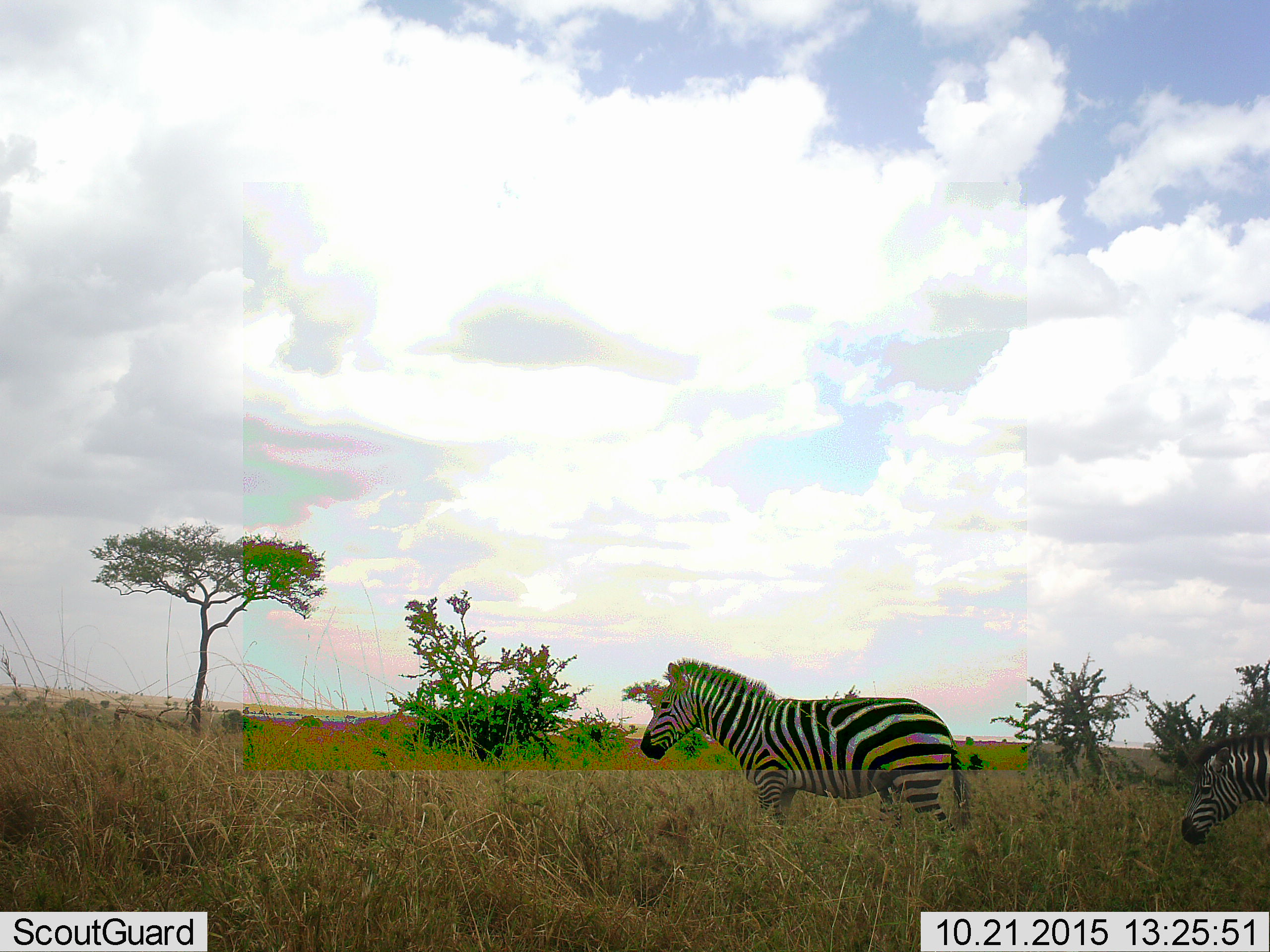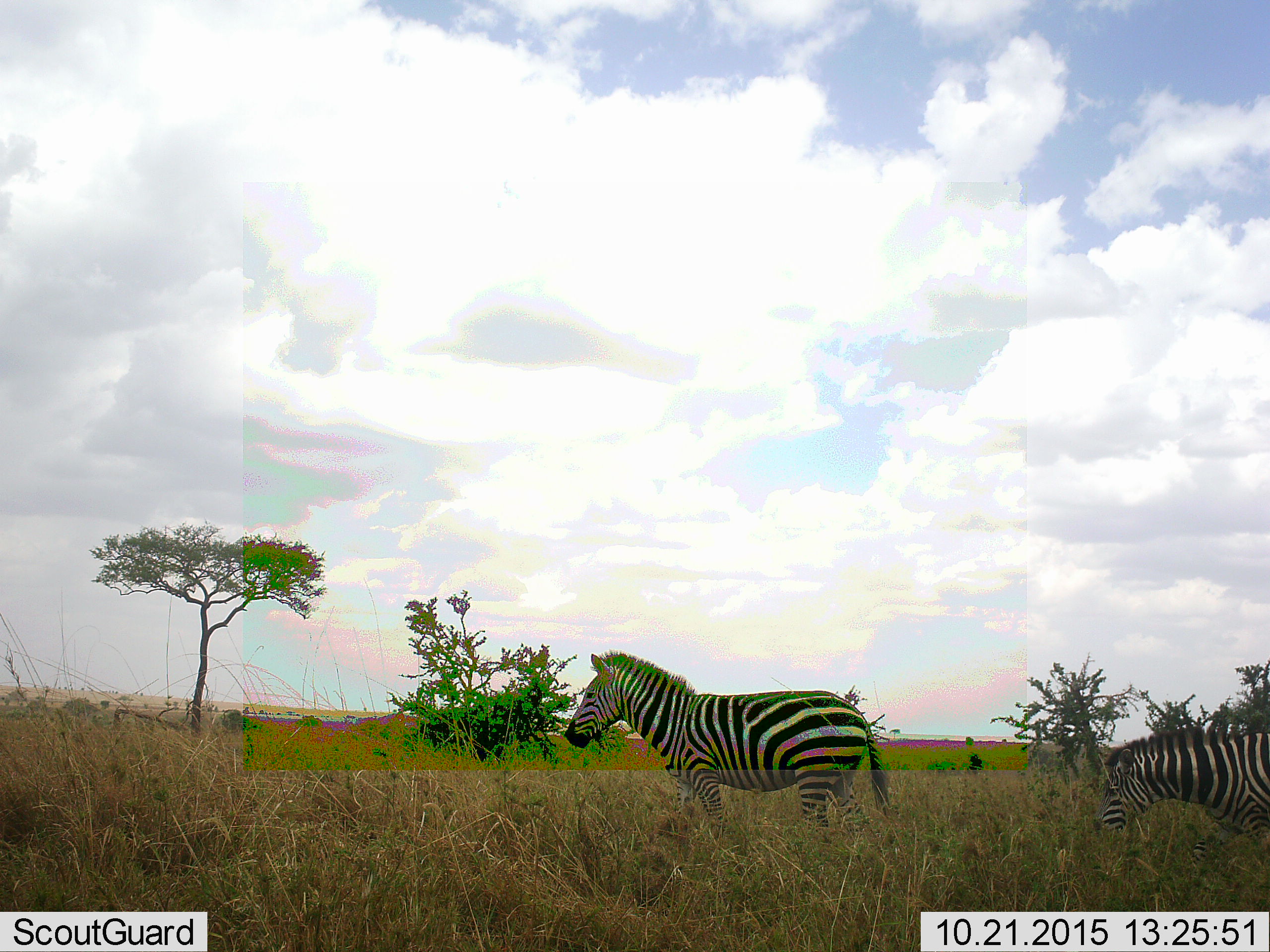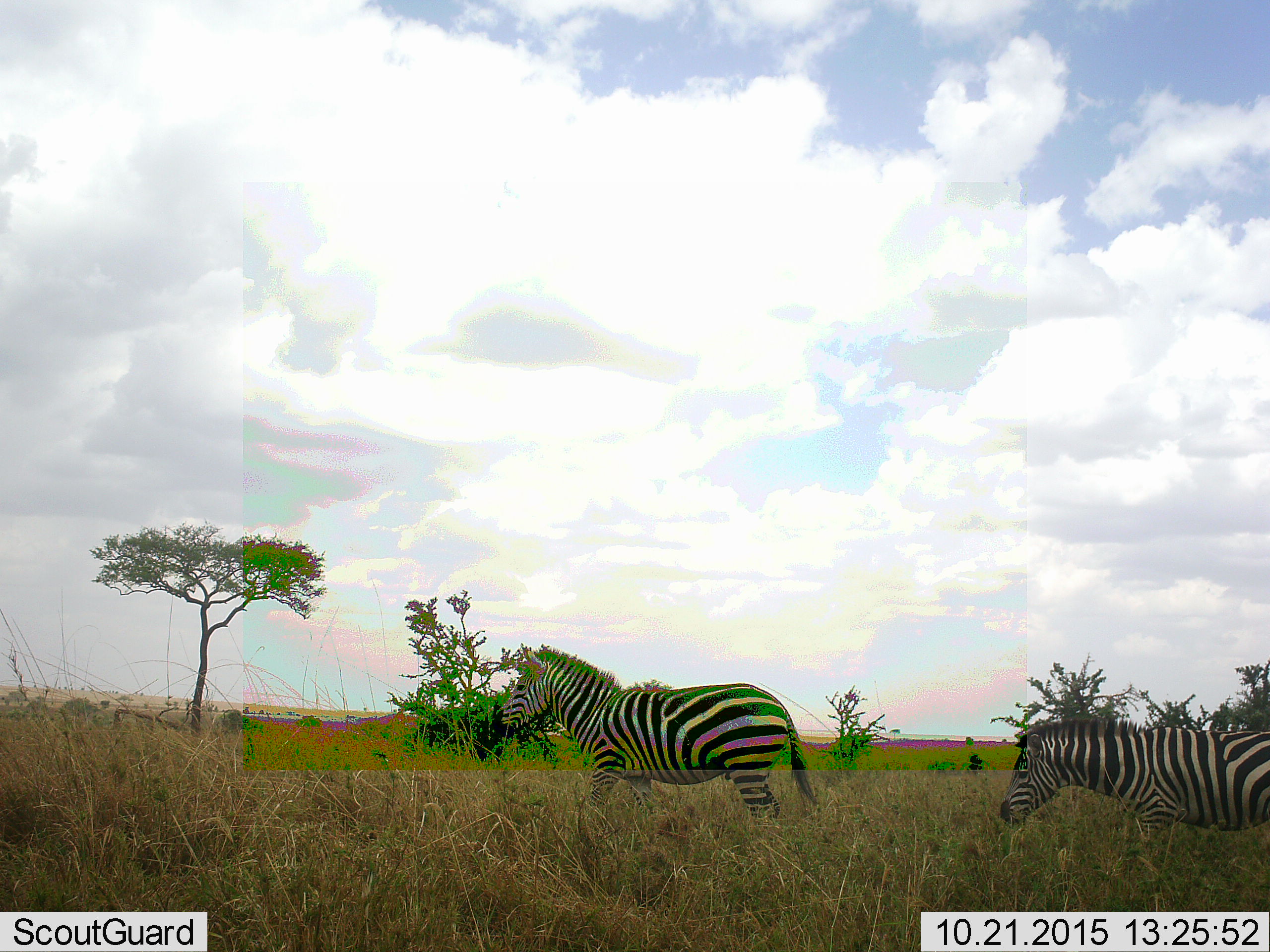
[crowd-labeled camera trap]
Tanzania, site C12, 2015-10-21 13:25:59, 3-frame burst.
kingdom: Animalia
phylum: Chordata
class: Mammalia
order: Perissodactyla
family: Equidae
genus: Equus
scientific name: Equus quagga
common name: plains zebra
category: zebra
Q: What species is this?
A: Zebra (plains zebra) (Equus quagga).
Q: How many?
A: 2.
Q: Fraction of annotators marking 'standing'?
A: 17%.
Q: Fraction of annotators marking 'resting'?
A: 0%.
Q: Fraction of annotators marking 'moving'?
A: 83%.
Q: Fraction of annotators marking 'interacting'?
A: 0%.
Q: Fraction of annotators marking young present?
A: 6%.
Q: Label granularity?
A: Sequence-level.